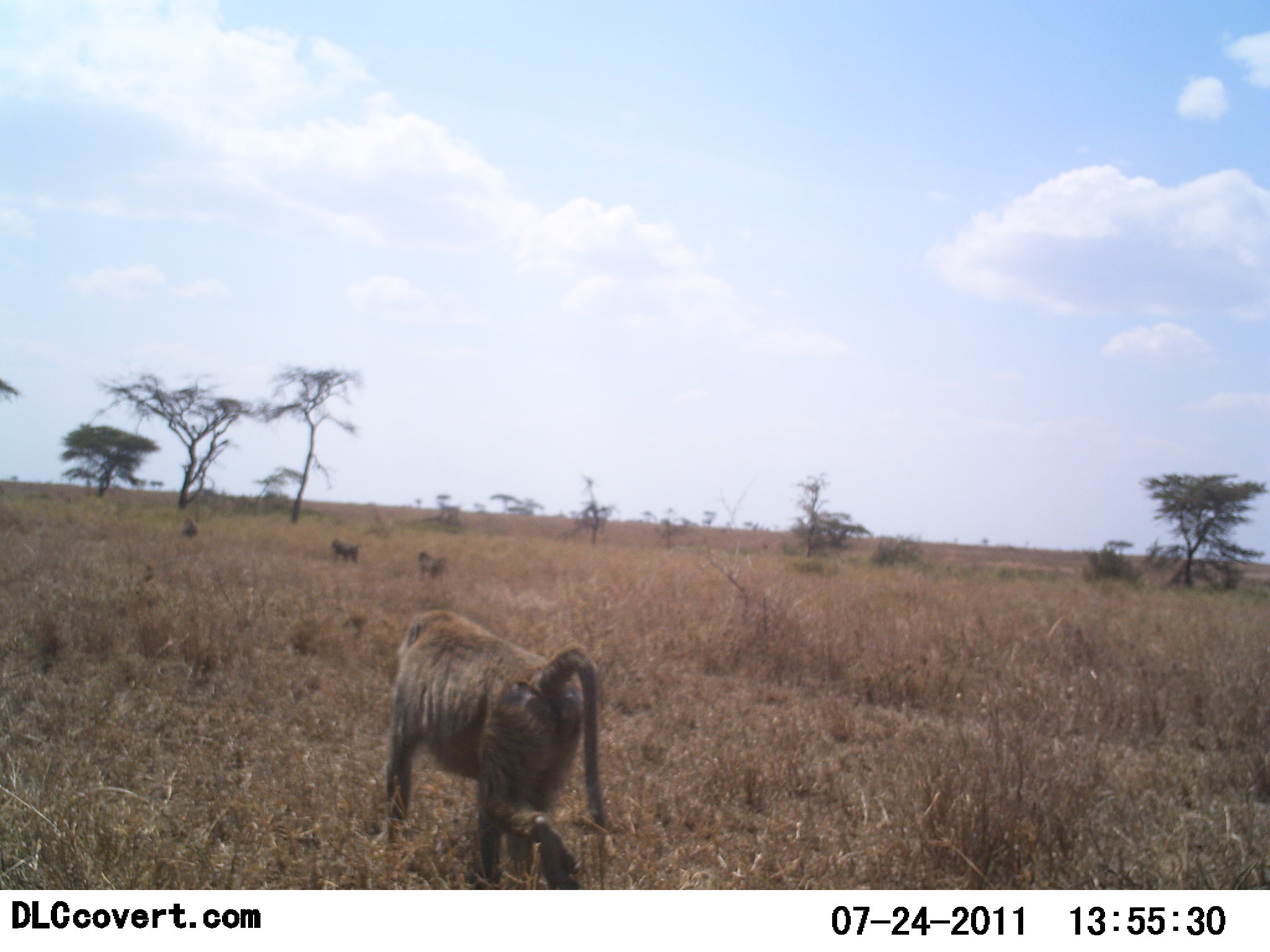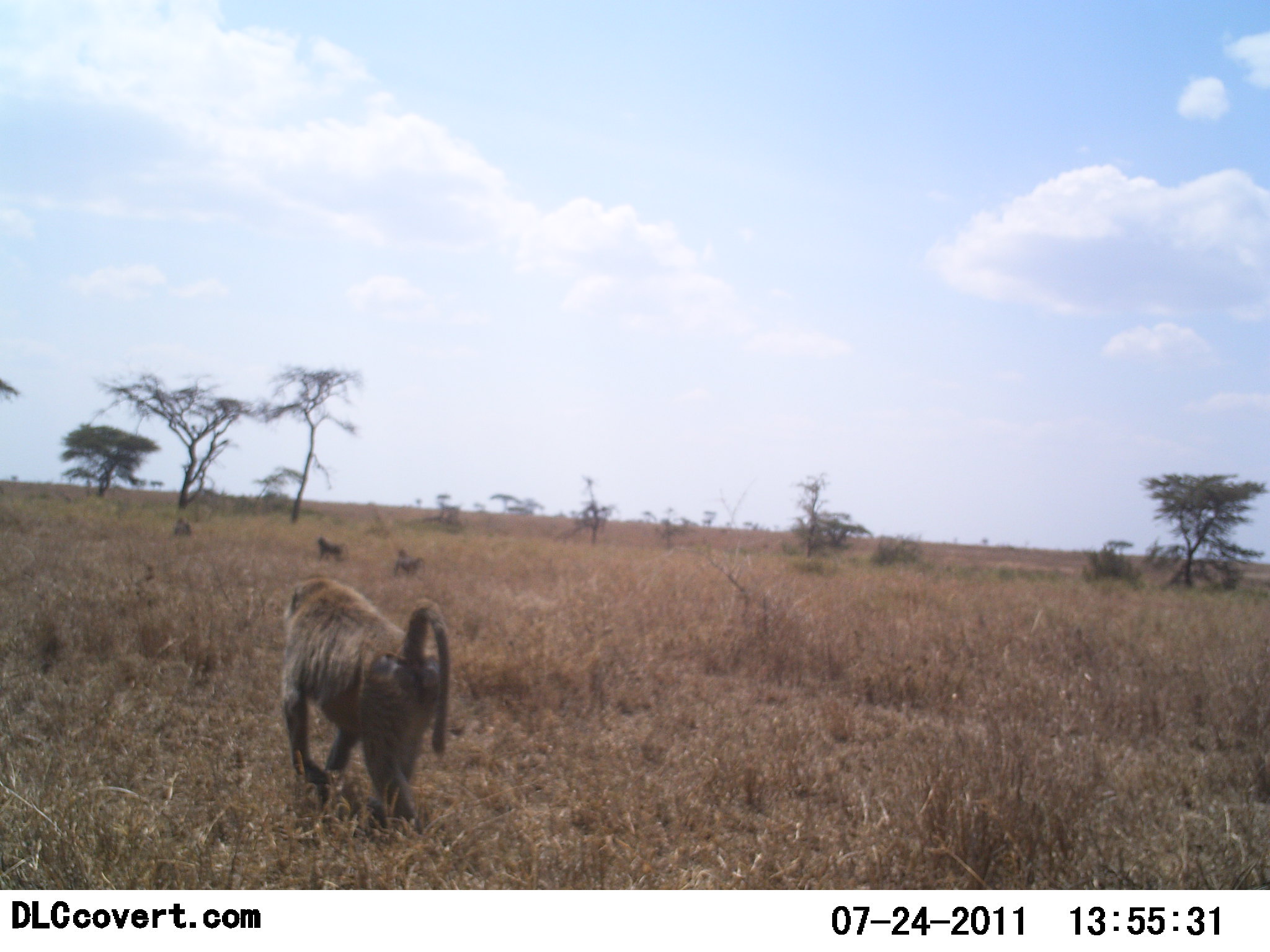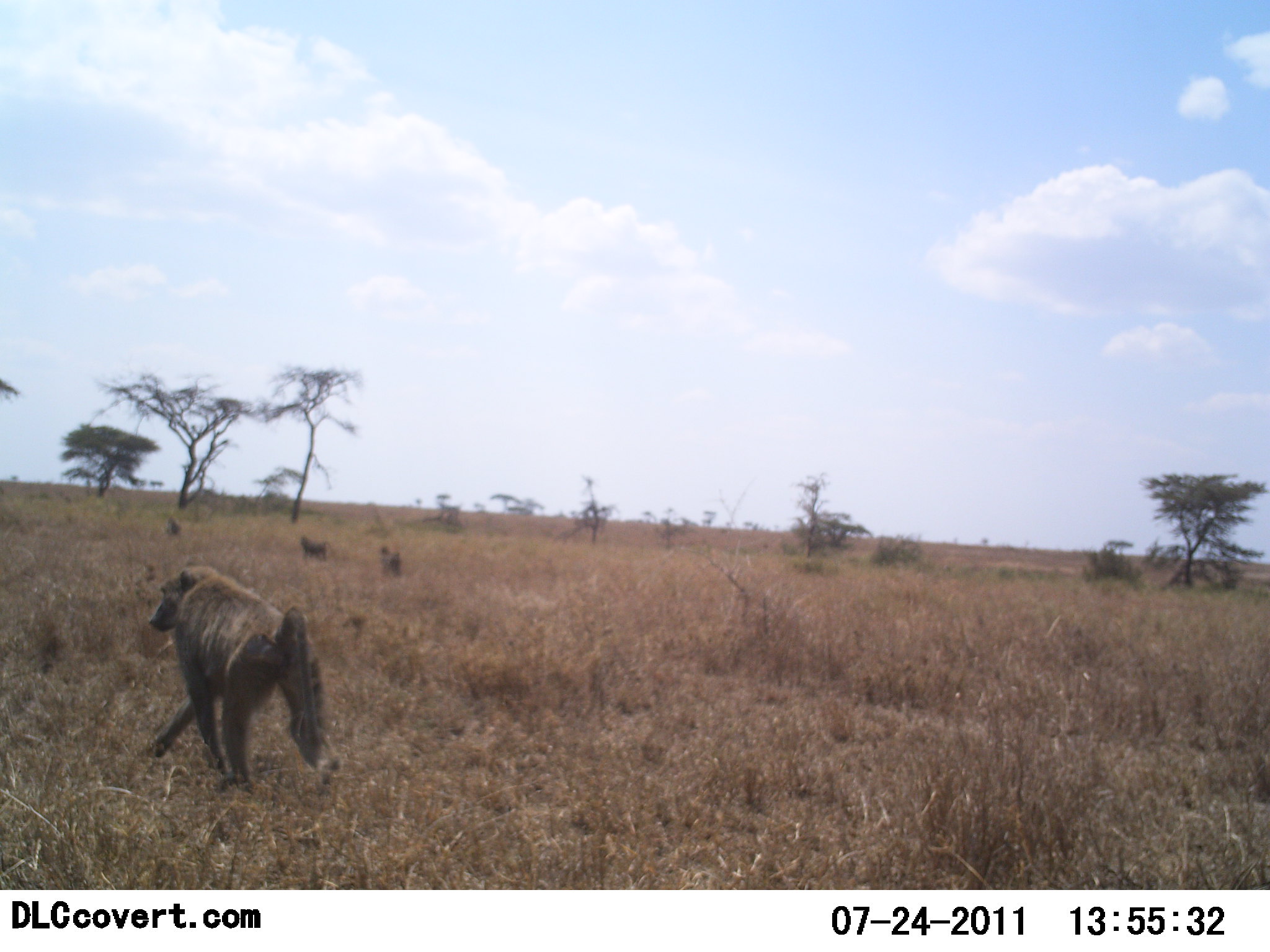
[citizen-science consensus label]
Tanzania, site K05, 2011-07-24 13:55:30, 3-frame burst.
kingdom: Animalia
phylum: Chordata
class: Mammalia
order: Primates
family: Cercopithecidae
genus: Papio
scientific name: Papio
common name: baboon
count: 4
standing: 0%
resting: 0%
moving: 100%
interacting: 0%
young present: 0%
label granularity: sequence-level